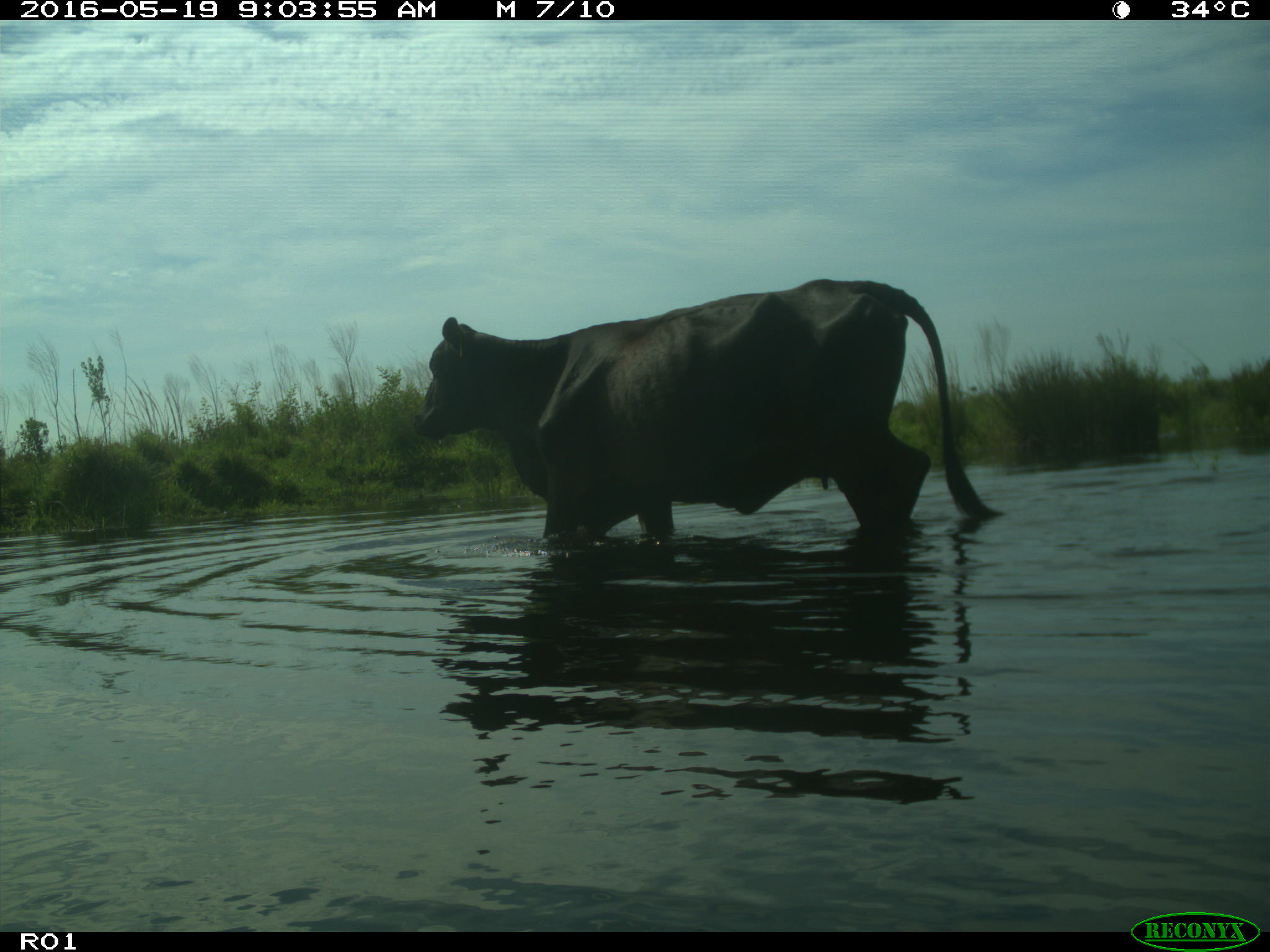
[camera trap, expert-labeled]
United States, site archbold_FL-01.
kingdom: Animalia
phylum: Chordata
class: Mammalia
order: Artiodactyla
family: Bovidae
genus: Bos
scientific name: Bos taurus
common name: domestic cow